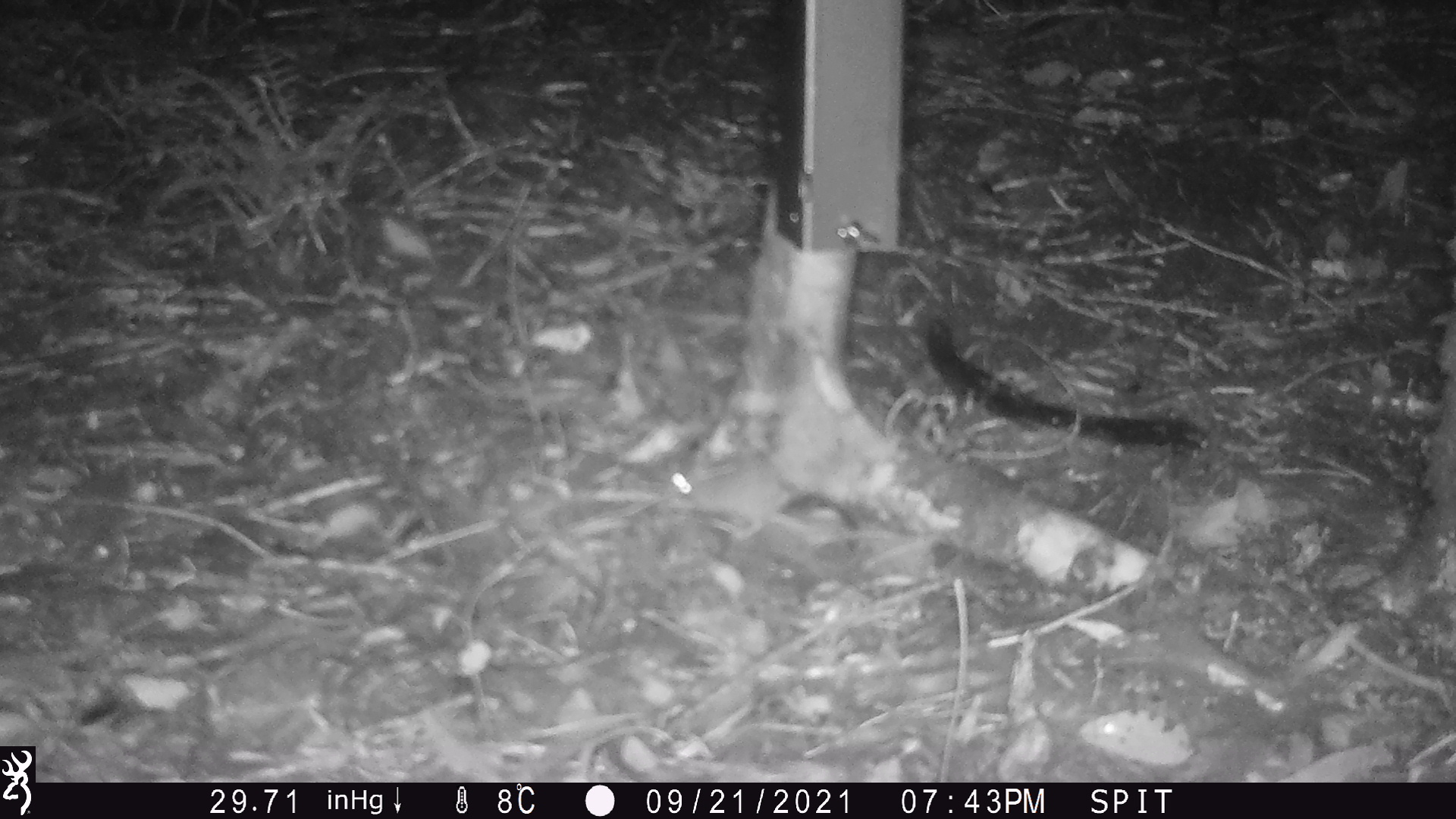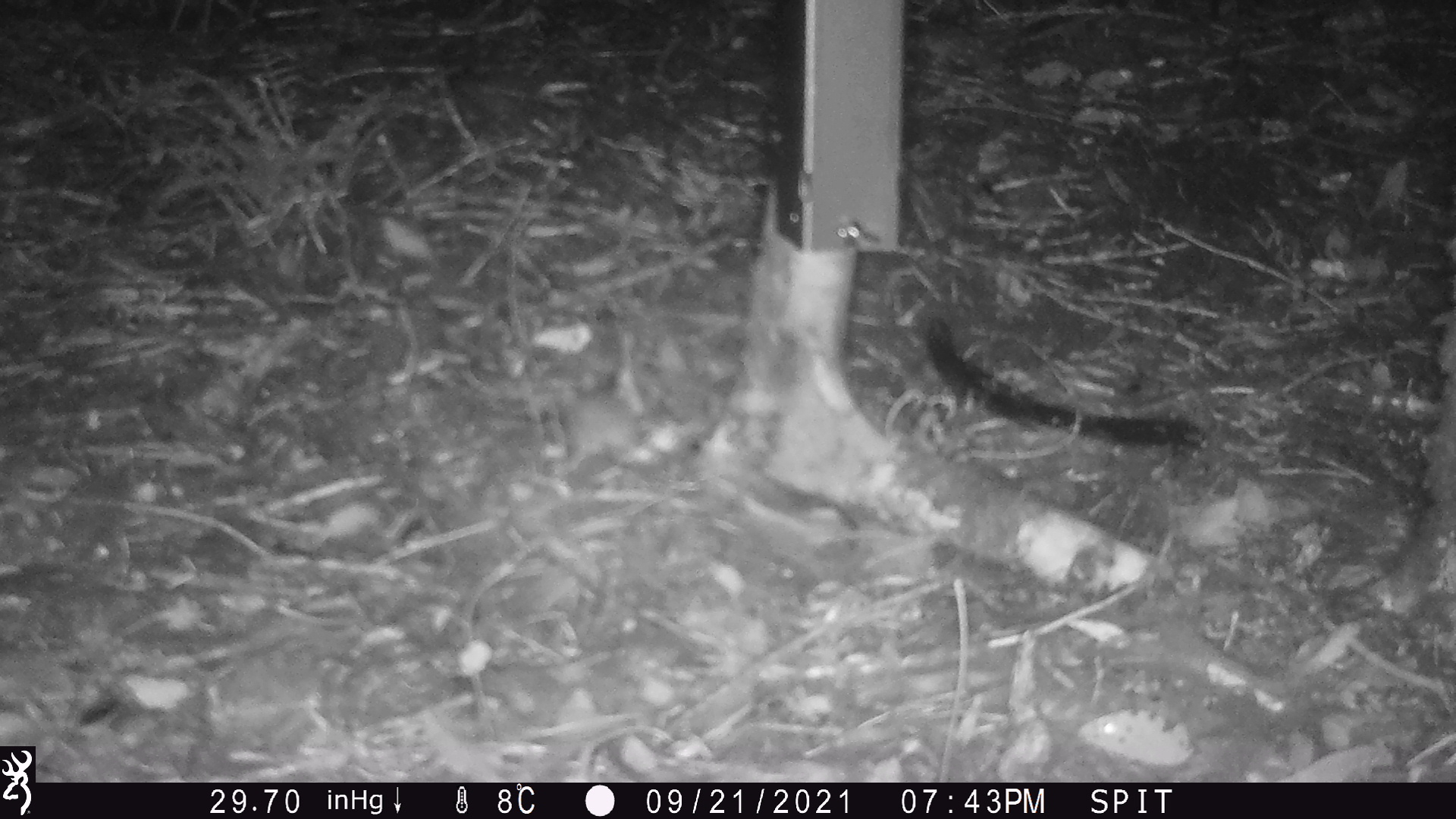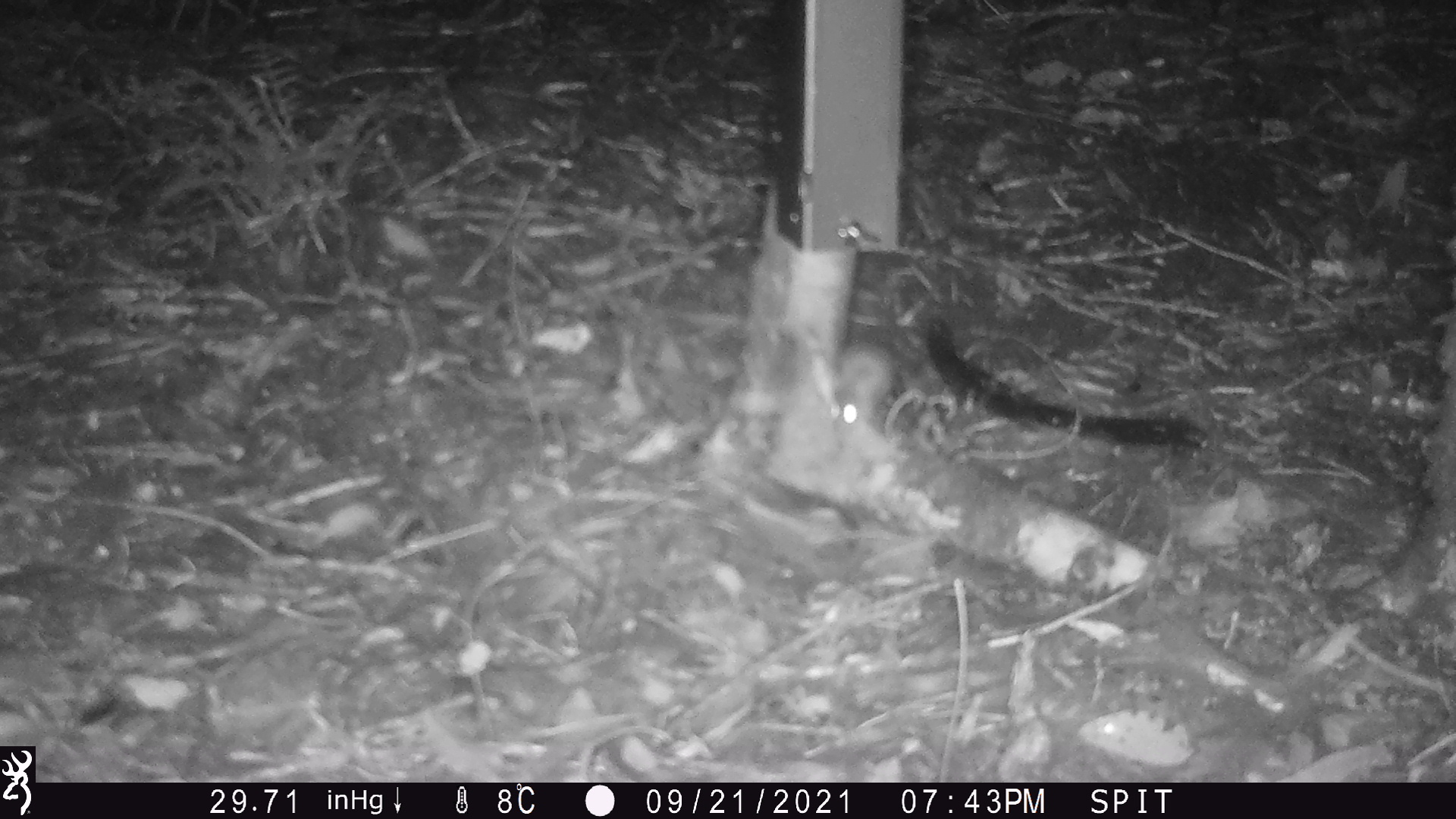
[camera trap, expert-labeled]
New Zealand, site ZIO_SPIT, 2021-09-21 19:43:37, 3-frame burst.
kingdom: Animalia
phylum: Chordata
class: Mammalia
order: Rodentia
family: Muridae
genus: Mus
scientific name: Mus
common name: mouse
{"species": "mouse (Mus)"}